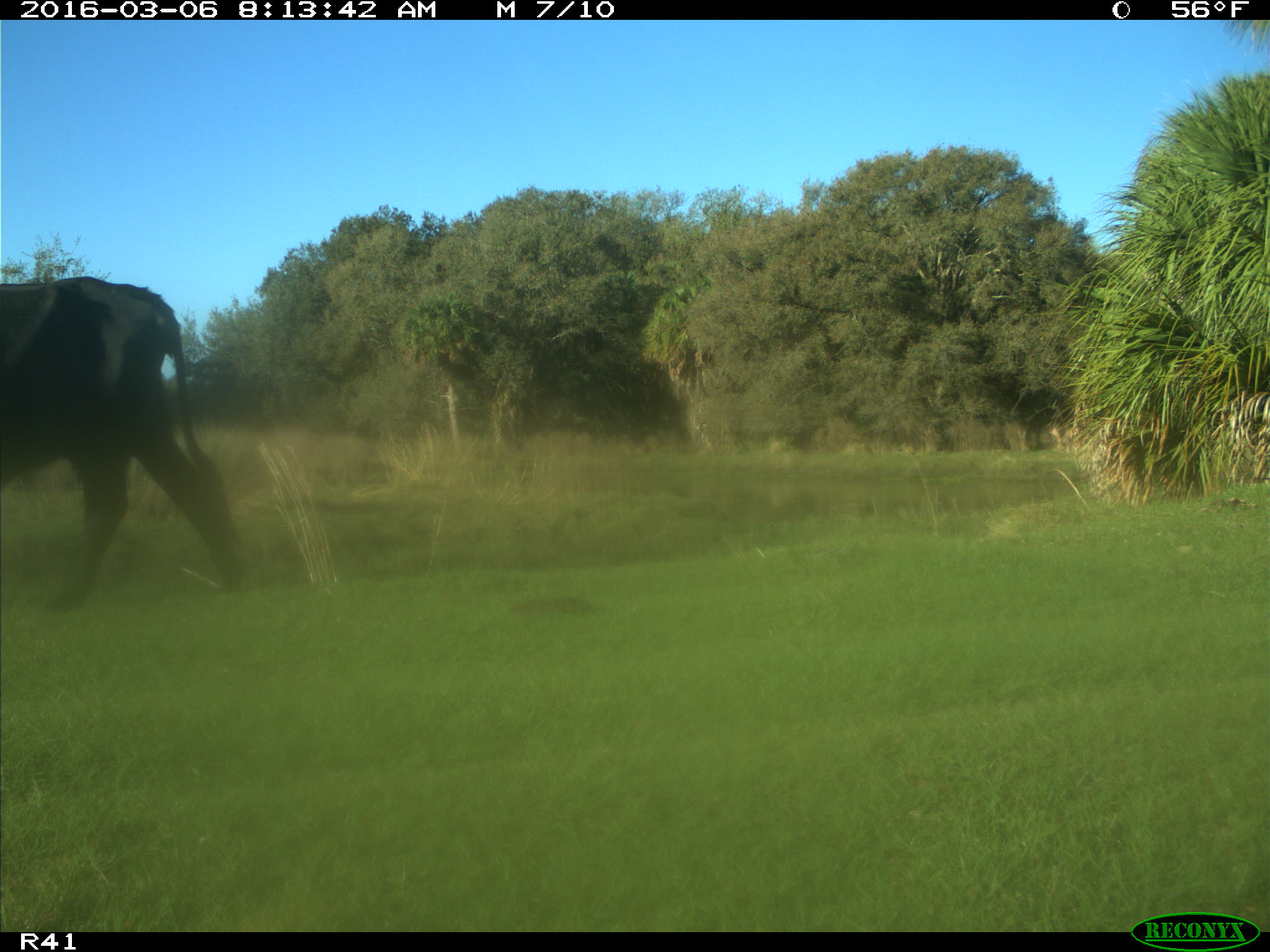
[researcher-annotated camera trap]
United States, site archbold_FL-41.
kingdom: Animalia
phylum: Chordata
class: Mammalia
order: Artiodactyla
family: Bovidae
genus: Bos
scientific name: Bos taurus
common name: domestic cow